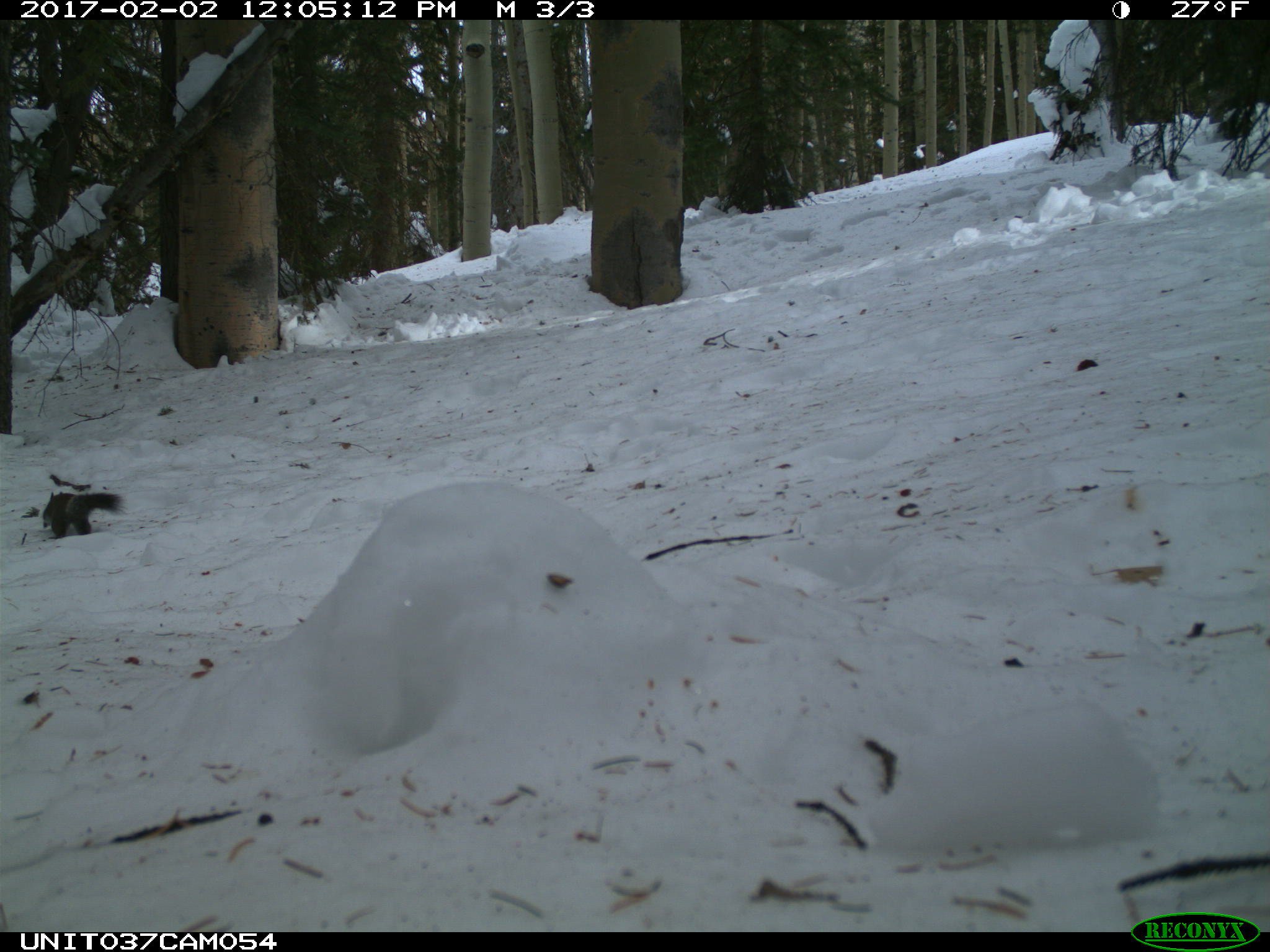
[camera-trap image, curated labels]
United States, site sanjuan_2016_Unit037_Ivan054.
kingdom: Animalia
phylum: Chordata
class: Mammalia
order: Rodentia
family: Sciuridae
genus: Tamiasciurus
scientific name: Tamiasciurus hudsonicus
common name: american red squirrel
Tamiasciurus hudsonicus (american red squirrel).